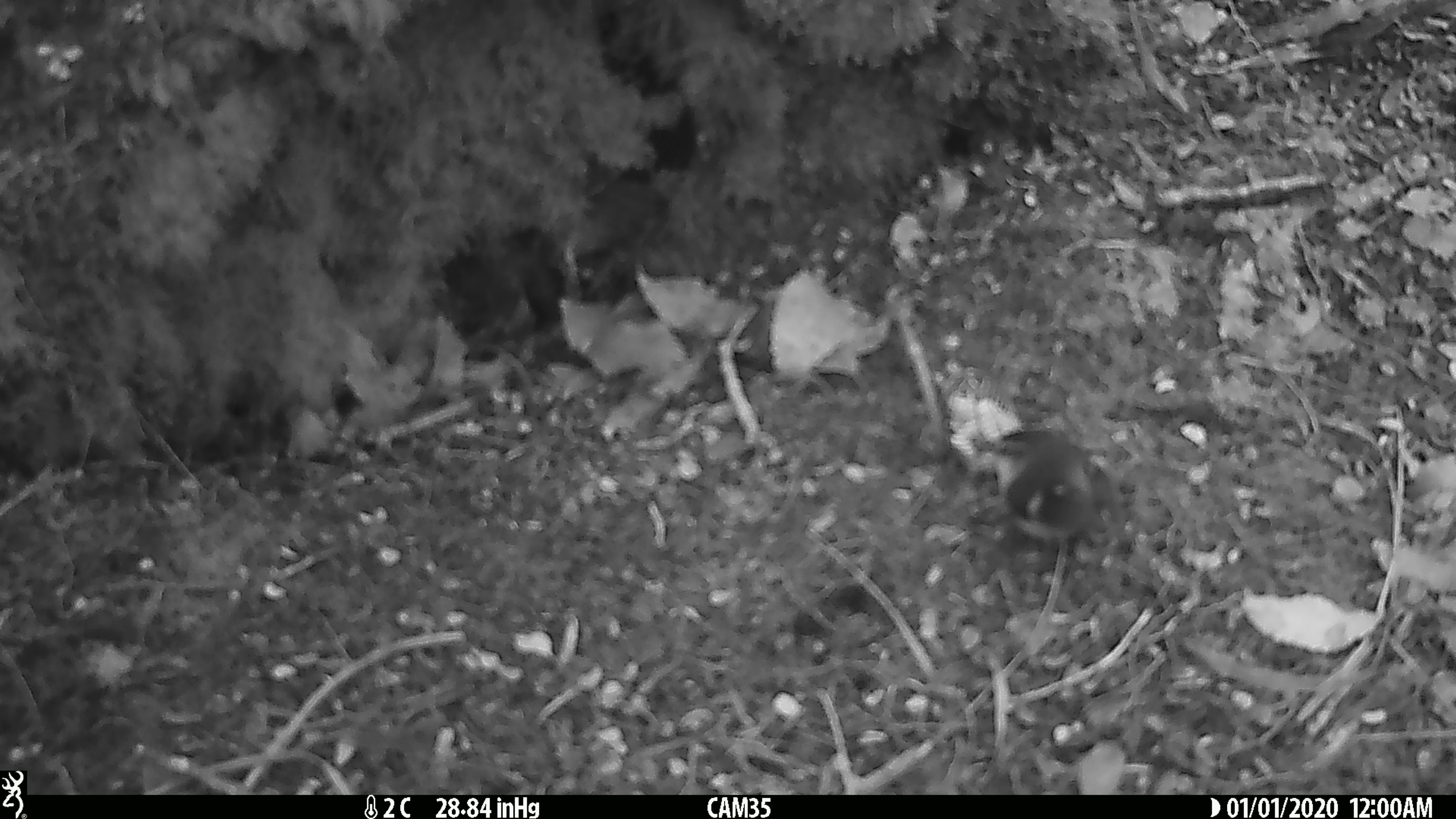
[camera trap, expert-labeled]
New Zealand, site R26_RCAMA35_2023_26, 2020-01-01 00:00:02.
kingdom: Animalia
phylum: Chordata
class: Aves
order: Passeriformes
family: Acanthisittidae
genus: Acanthisitta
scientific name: Acanthisitta chloris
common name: rifleman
Rifleman (Acanthisitta chloris).